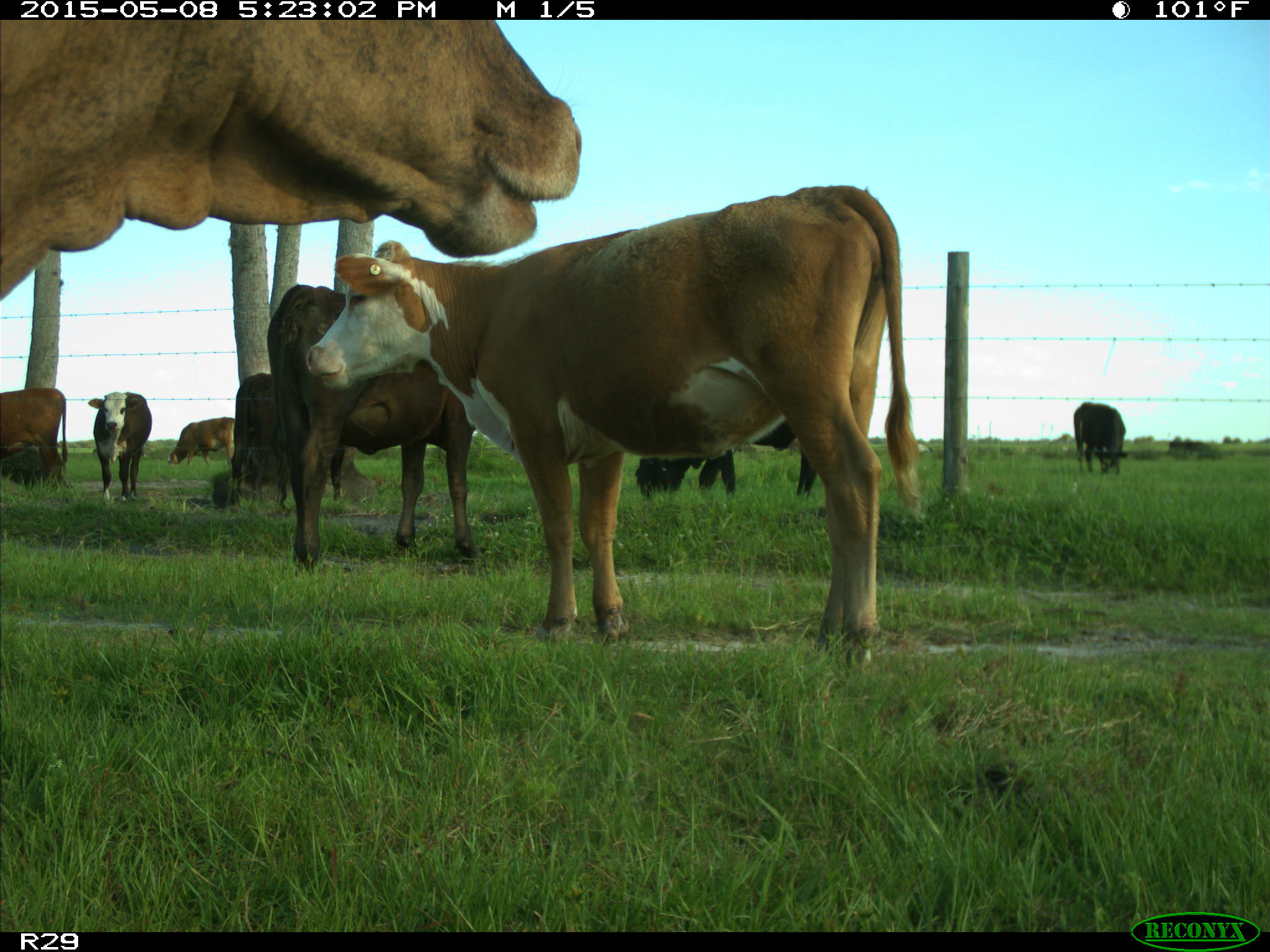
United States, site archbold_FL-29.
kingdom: Animalia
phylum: Chordata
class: Mammalia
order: Artiodactyla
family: Bovidae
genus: Bos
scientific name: Bos taurus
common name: domestic cow